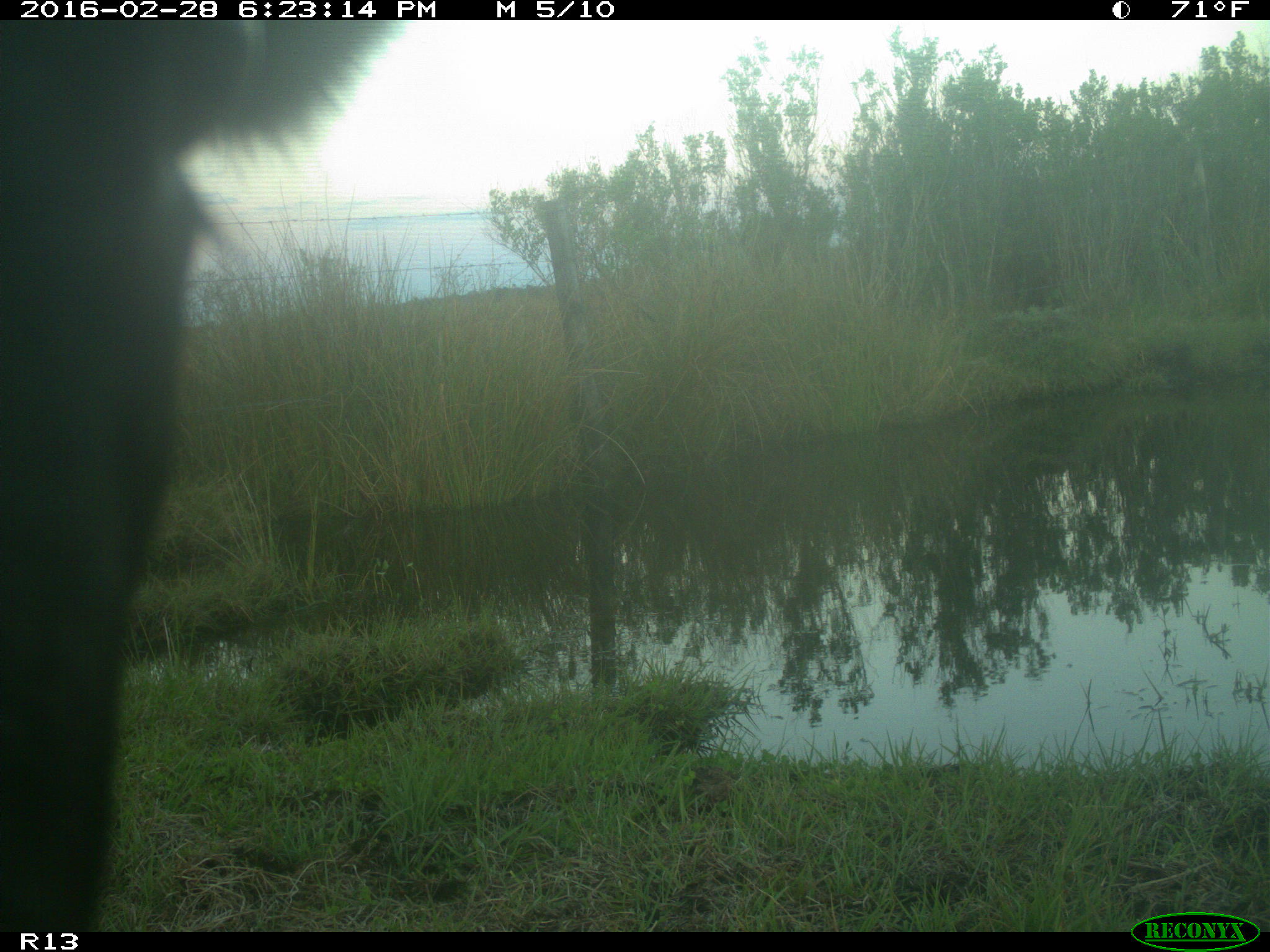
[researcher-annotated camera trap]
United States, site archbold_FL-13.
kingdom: Animalia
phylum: Chordata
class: Mammalia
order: Artiodactyla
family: Bovidae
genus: Bos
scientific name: Bos taurus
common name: domestic cow